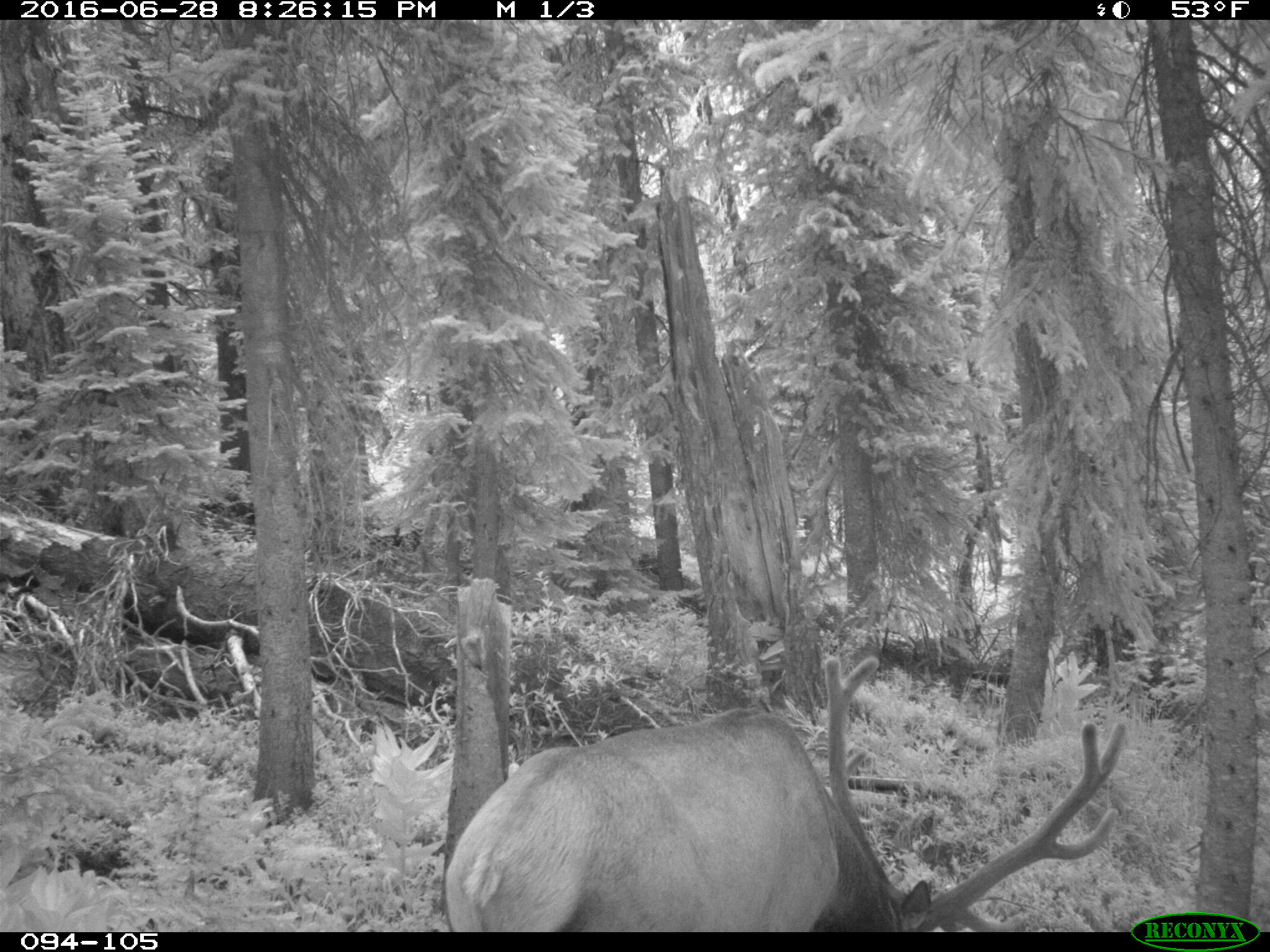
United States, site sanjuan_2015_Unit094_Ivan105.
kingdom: Animalia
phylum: Chordata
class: Mammalia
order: Artiodactyla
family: Cervidae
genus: Cervus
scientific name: Cervus elaphus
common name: red deer